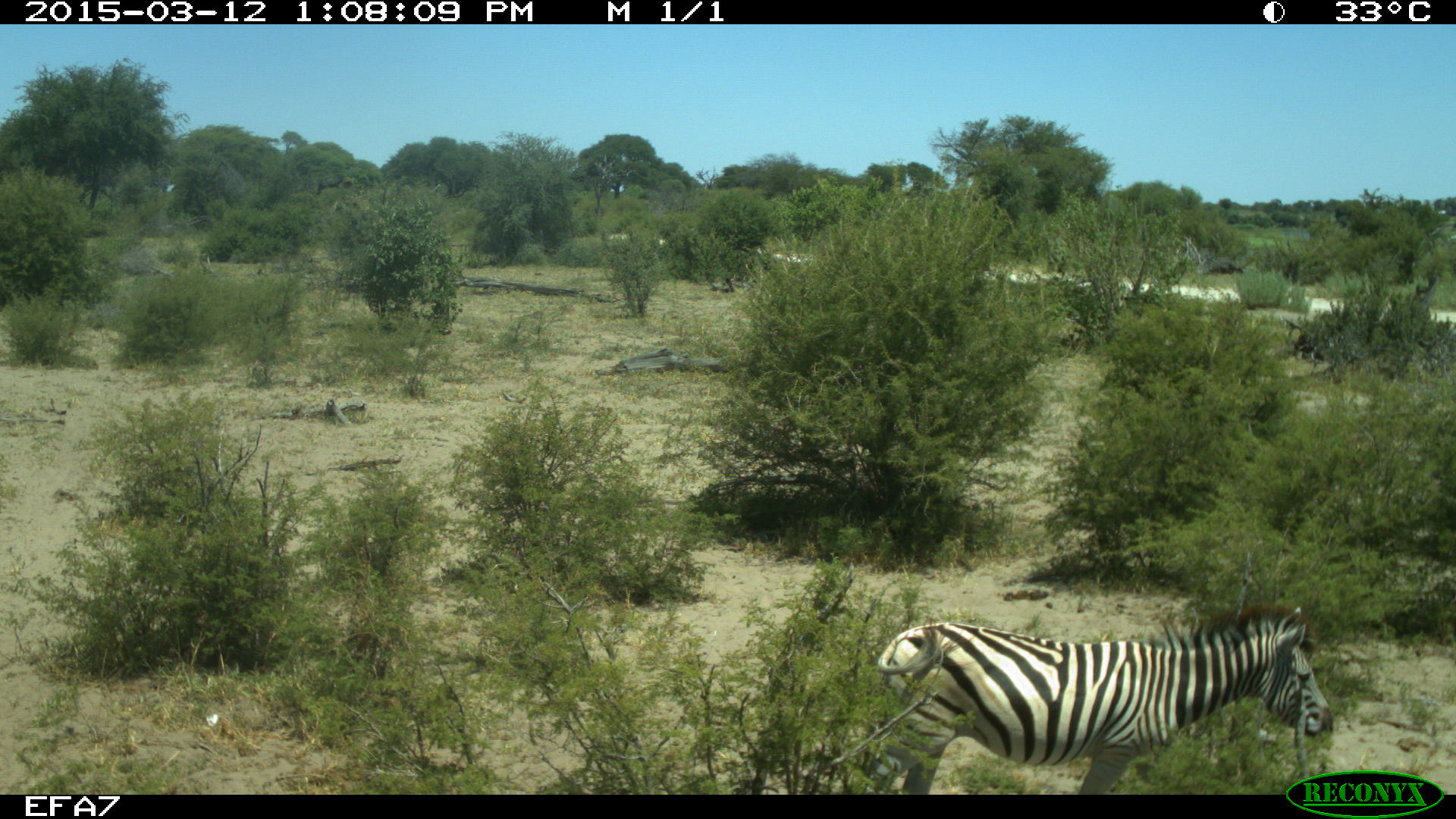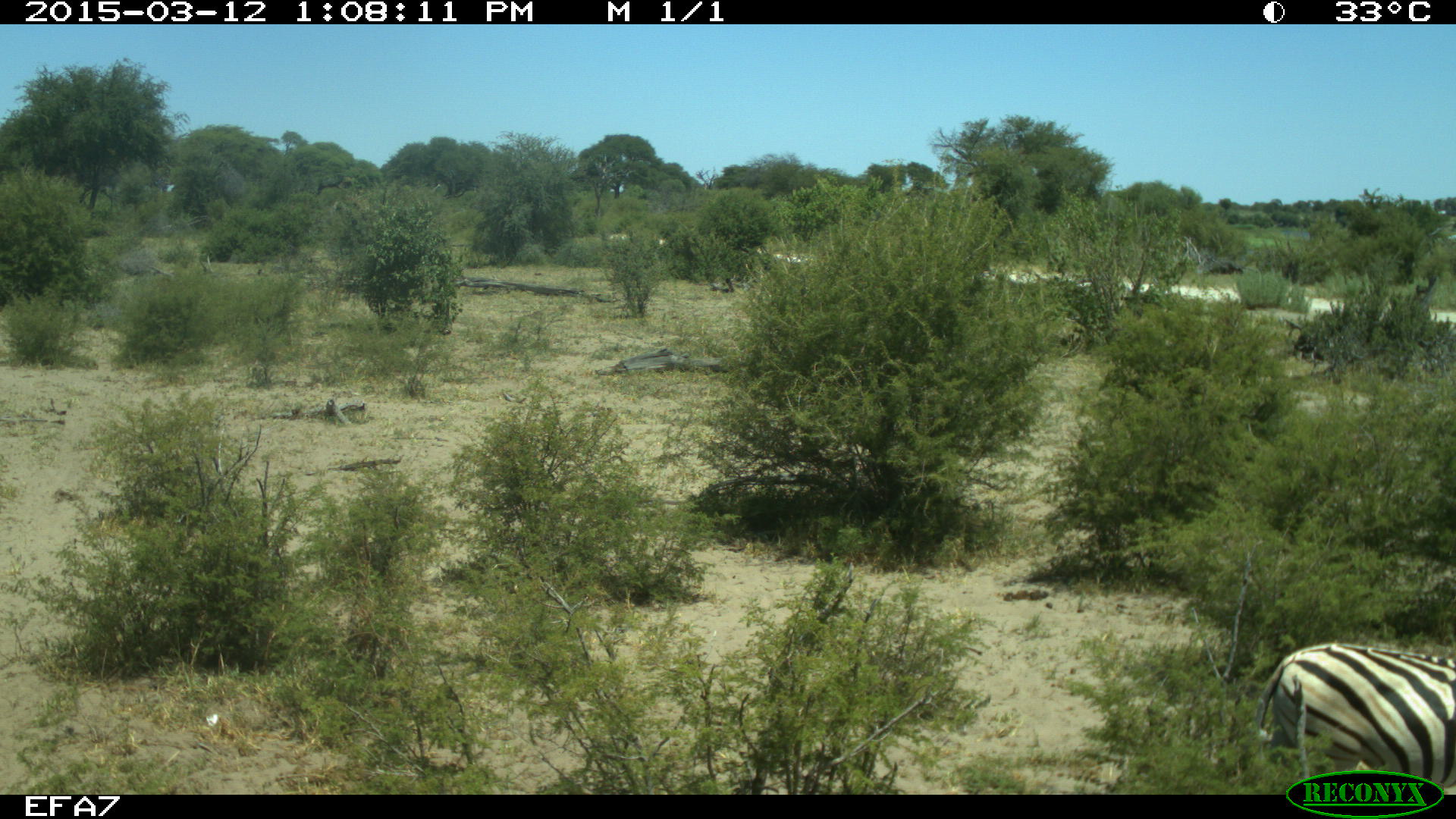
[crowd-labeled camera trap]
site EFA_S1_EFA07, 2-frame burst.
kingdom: Animalia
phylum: Chordata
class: Mammalia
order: Perissodactyla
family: Equidae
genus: Equus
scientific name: Equus quagga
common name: plains zebra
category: zebraplains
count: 1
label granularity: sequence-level